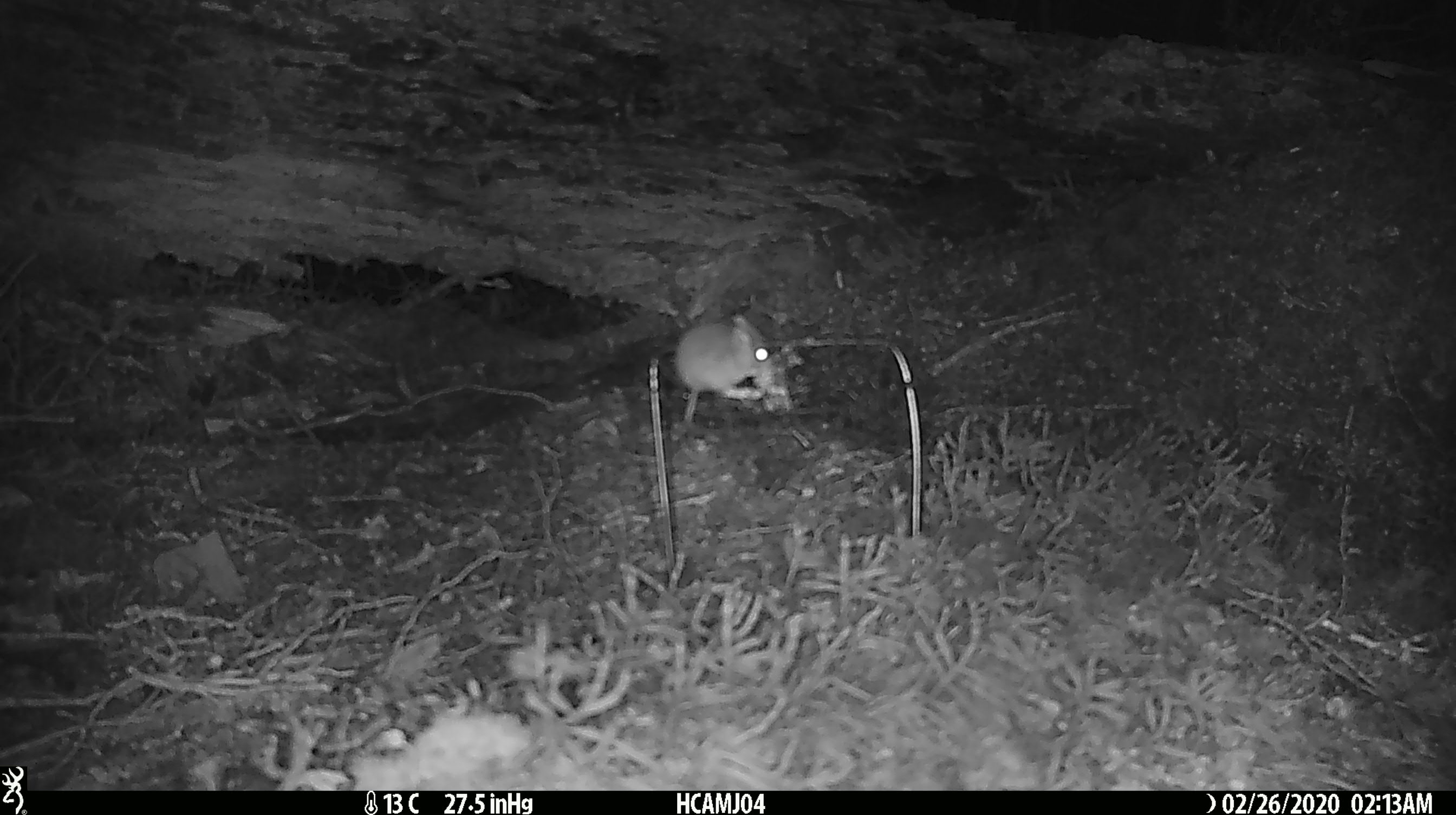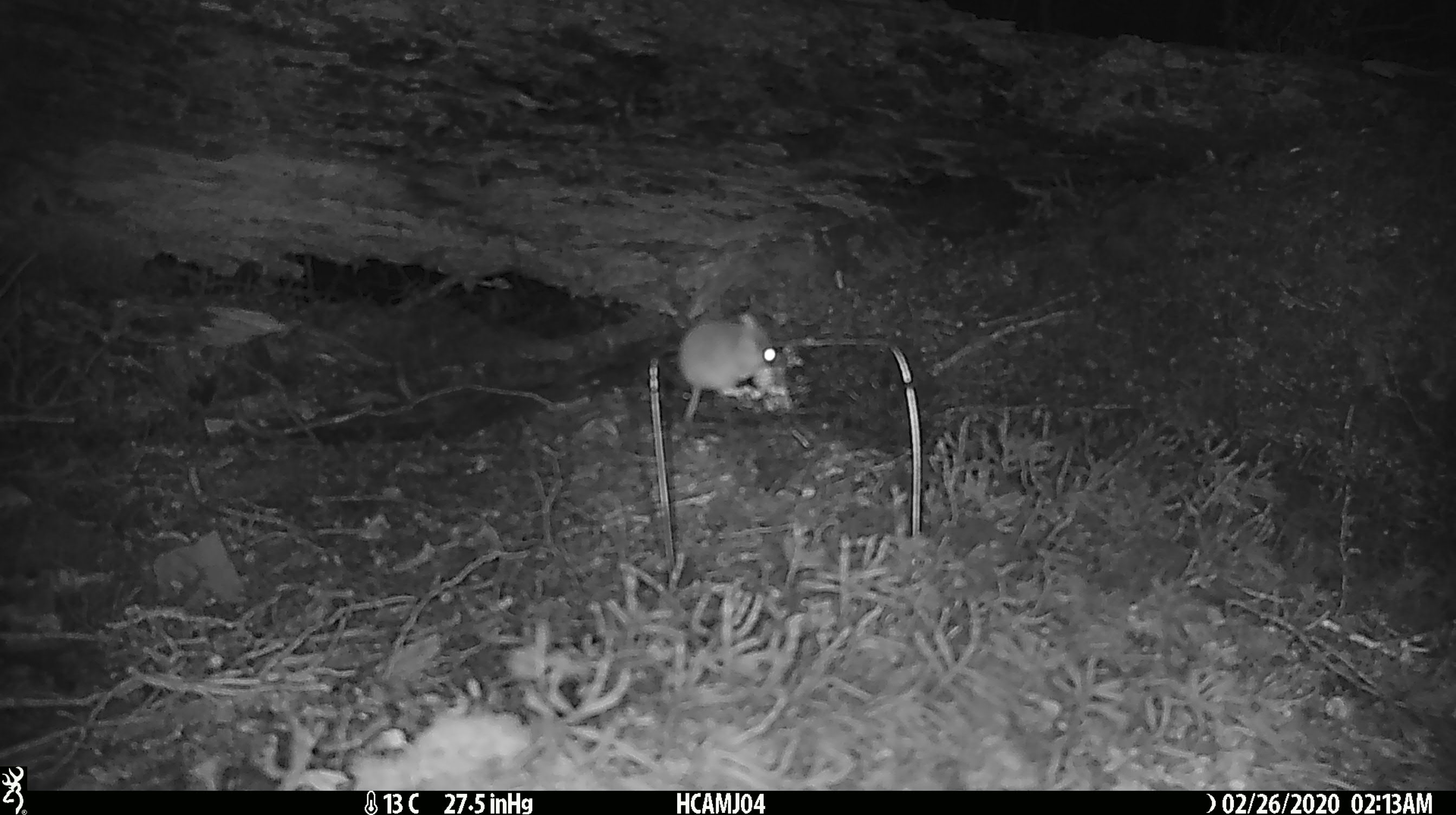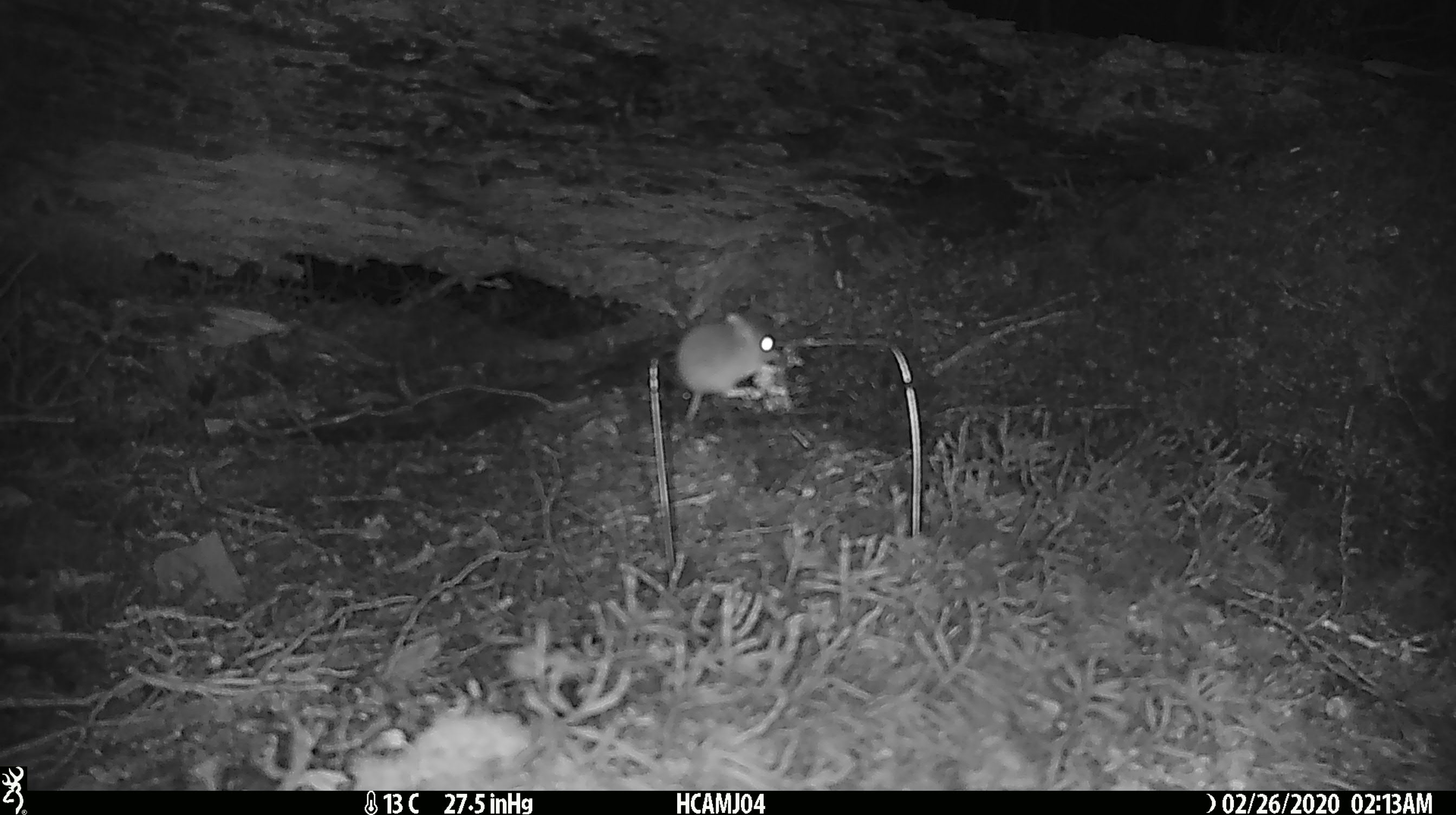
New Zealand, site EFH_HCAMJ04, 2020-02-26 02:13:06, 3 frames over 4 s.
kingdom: Animalia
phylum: Chordata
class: Mammalia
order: Rodentia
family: Muridae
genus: Mus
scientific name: Mus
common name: mouse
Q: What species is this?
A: Mouse (Mus).